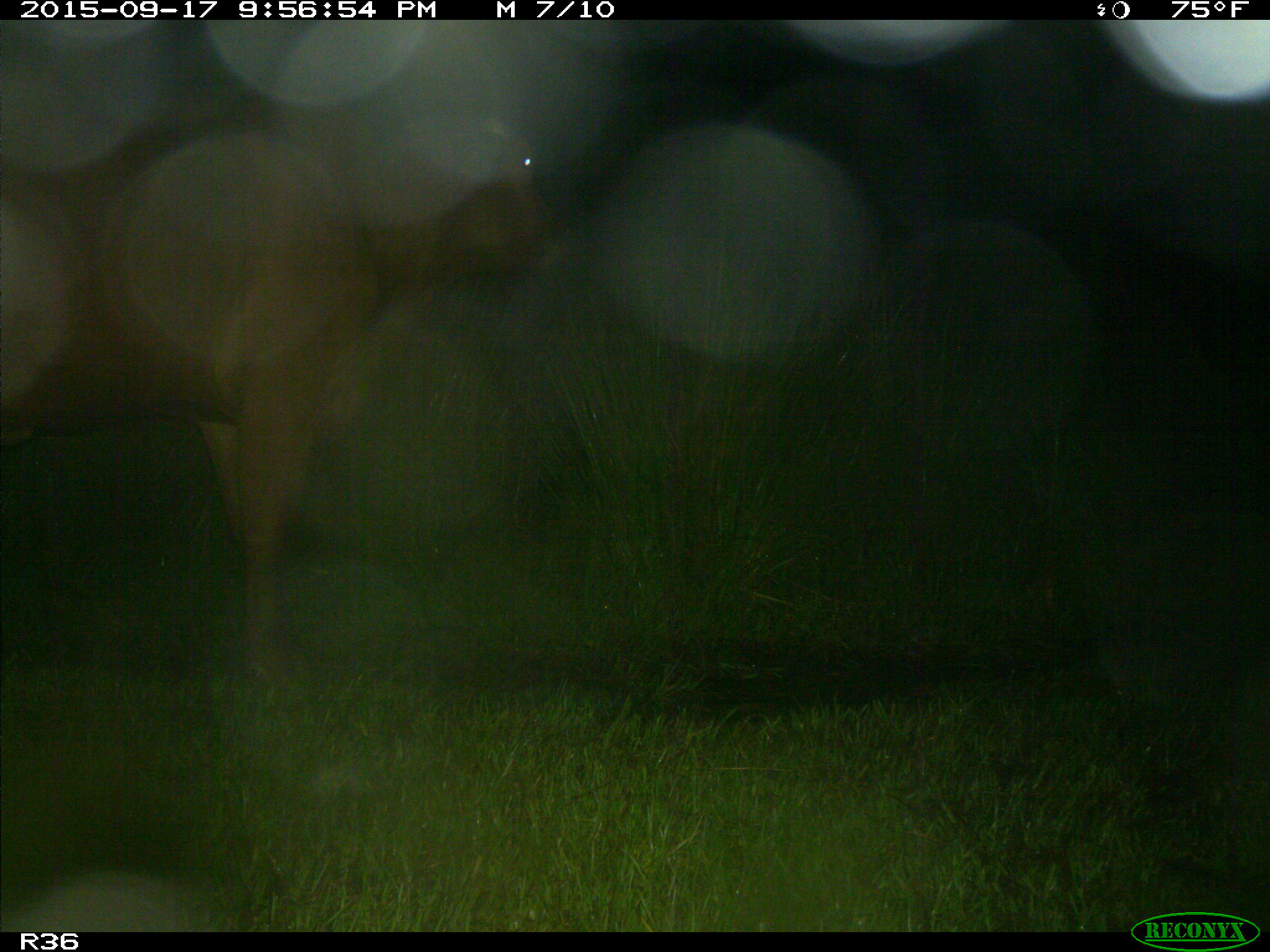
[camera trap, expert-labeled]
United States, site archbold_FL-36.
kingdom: Animalia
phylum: Chordata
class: Mammalia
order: Artiodactyla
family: Bovidae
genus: Bos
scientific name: Bos taurus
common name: domestic cow